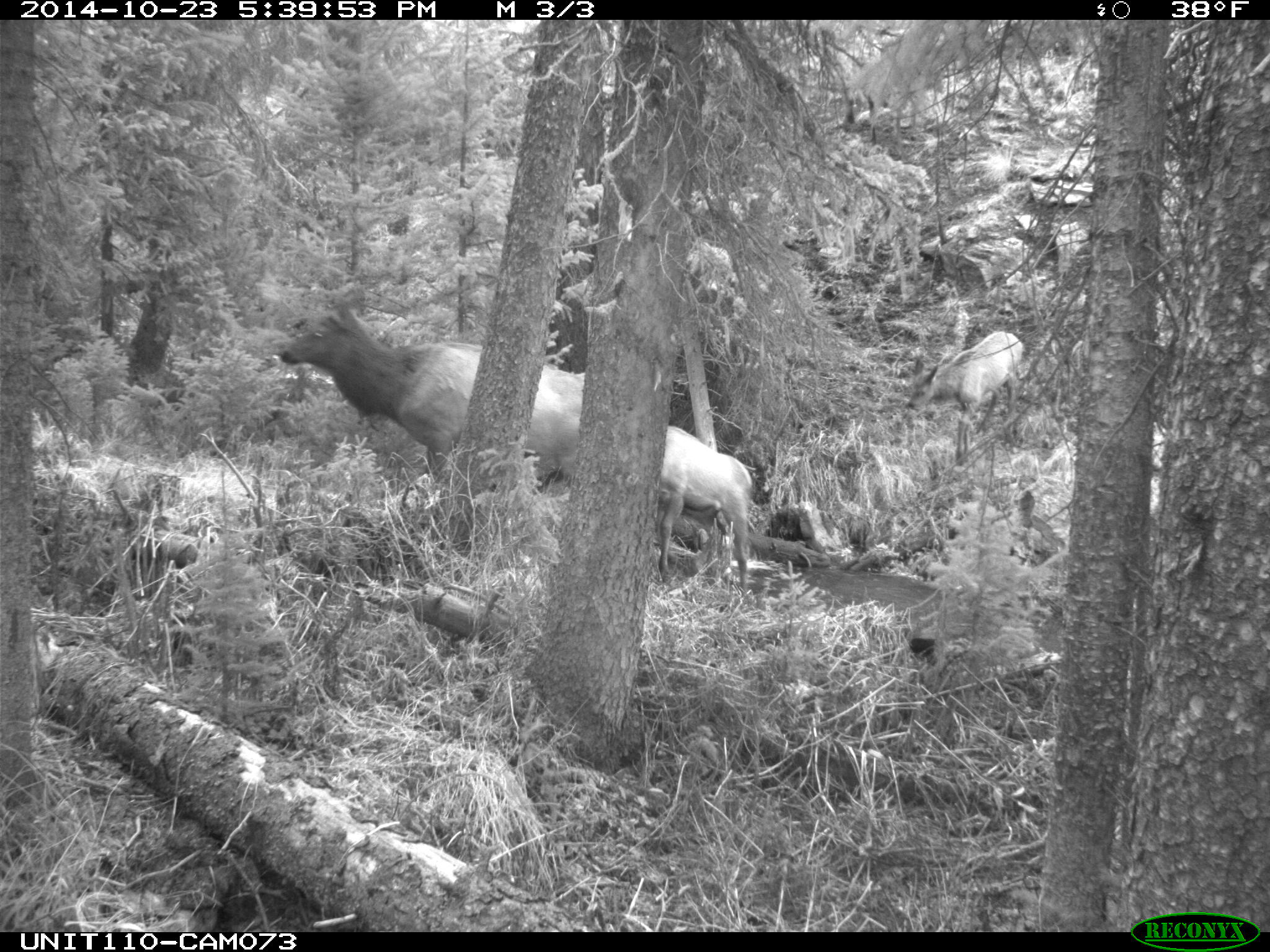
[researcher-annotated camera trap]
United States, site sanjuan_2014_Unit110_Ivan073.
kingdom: Animalia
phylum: Chordata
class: Mammalia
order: Artiodactyla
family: Cervidae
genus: Cervus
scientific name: Cervus elaphus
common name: red deer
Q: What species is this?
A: Cervus elaphus (red deer).